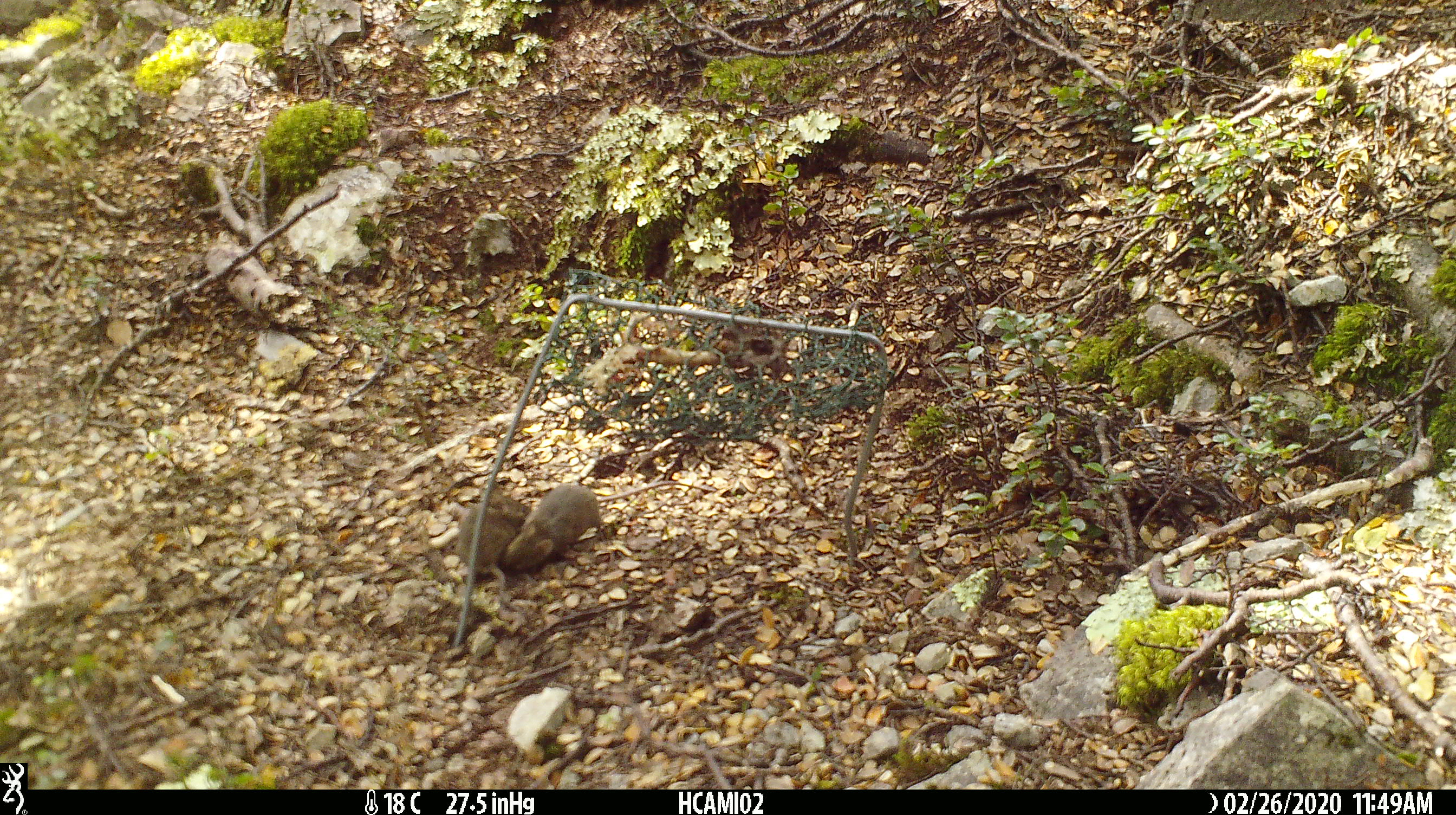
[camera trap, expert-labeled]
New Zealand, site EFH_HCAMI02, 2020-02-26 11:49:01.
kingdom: Animalia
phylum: Chordata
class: Mammalia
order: Rodentia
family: Muridae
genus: Mus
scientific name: Mus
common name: mouse